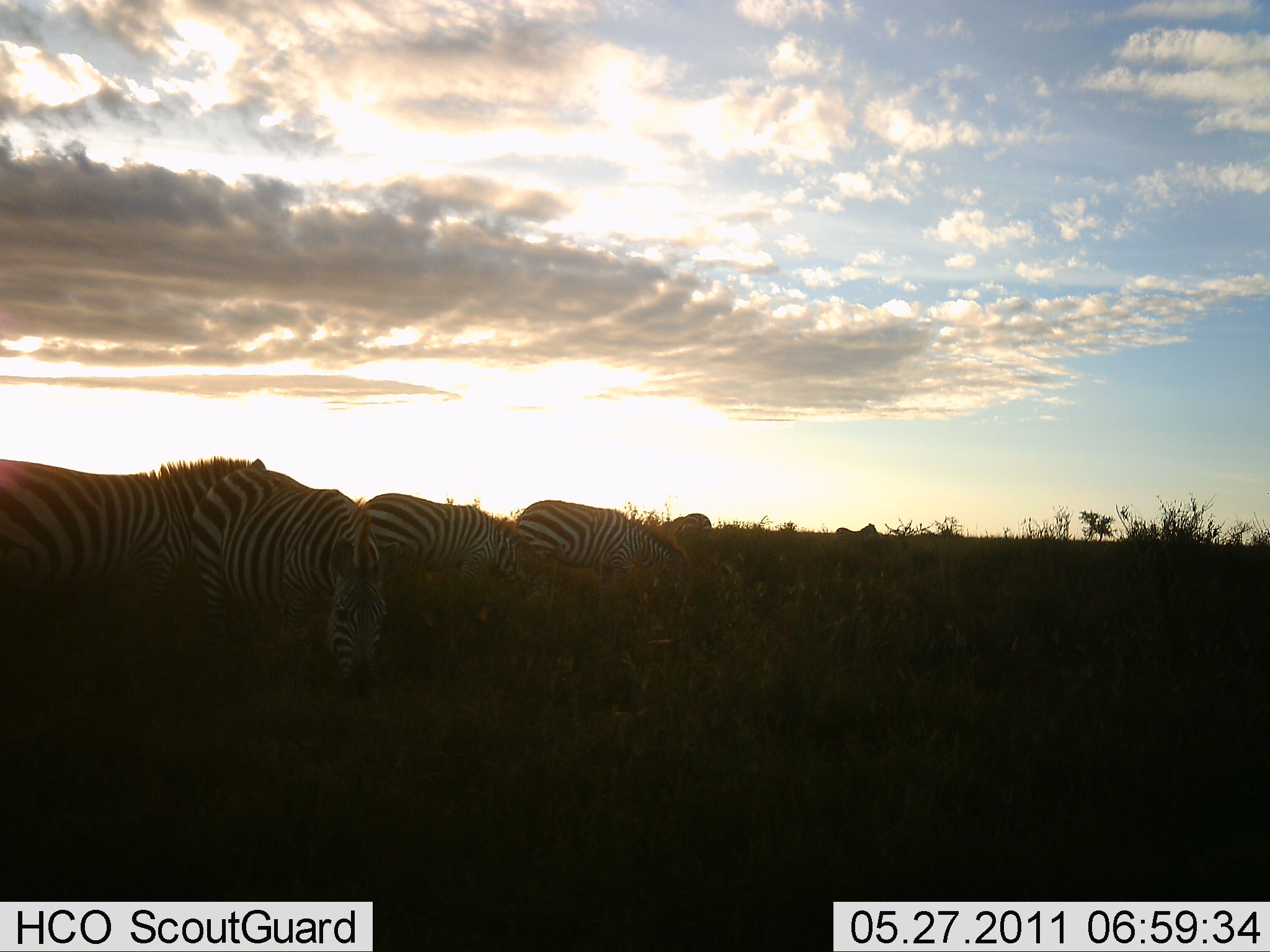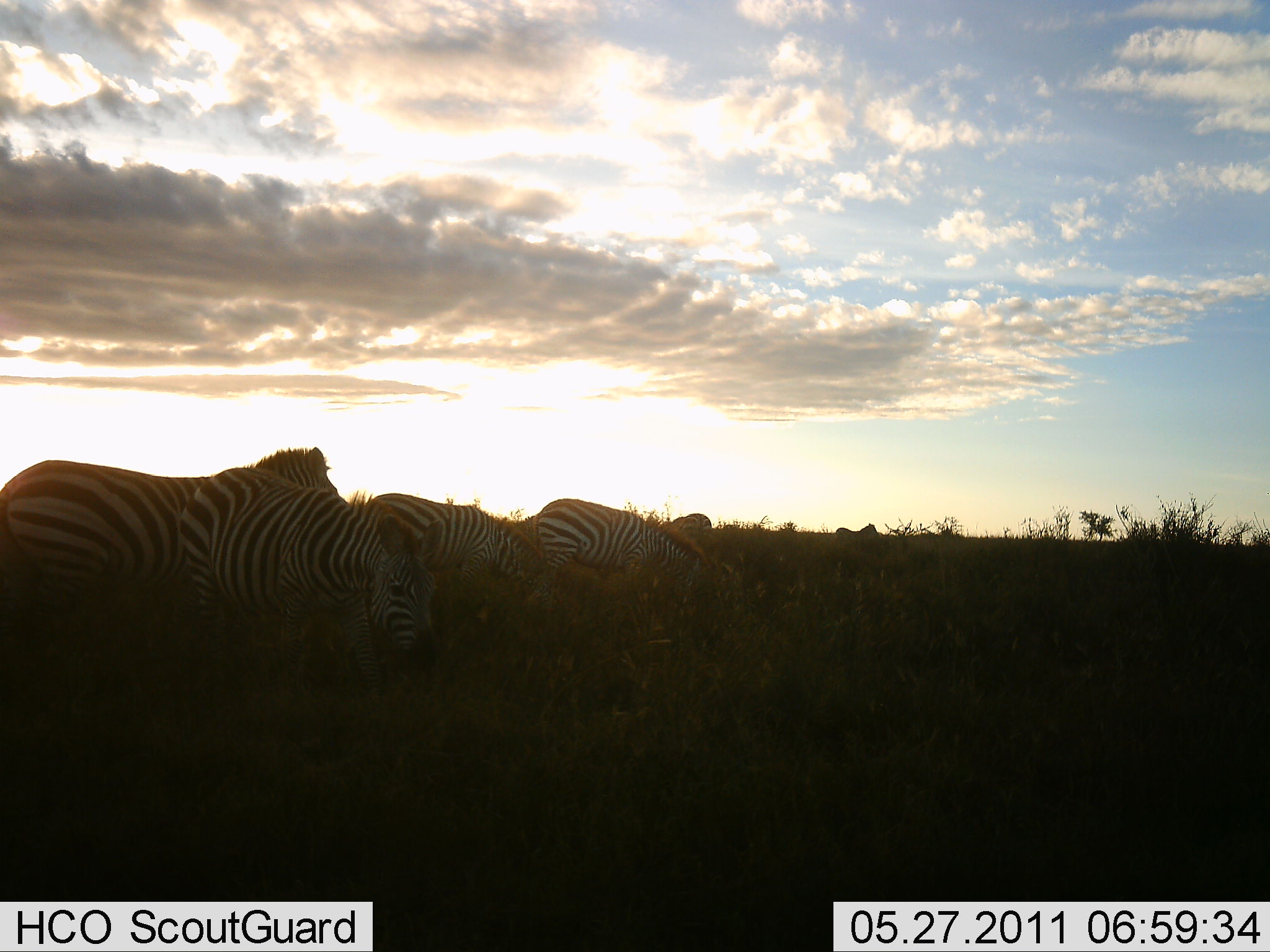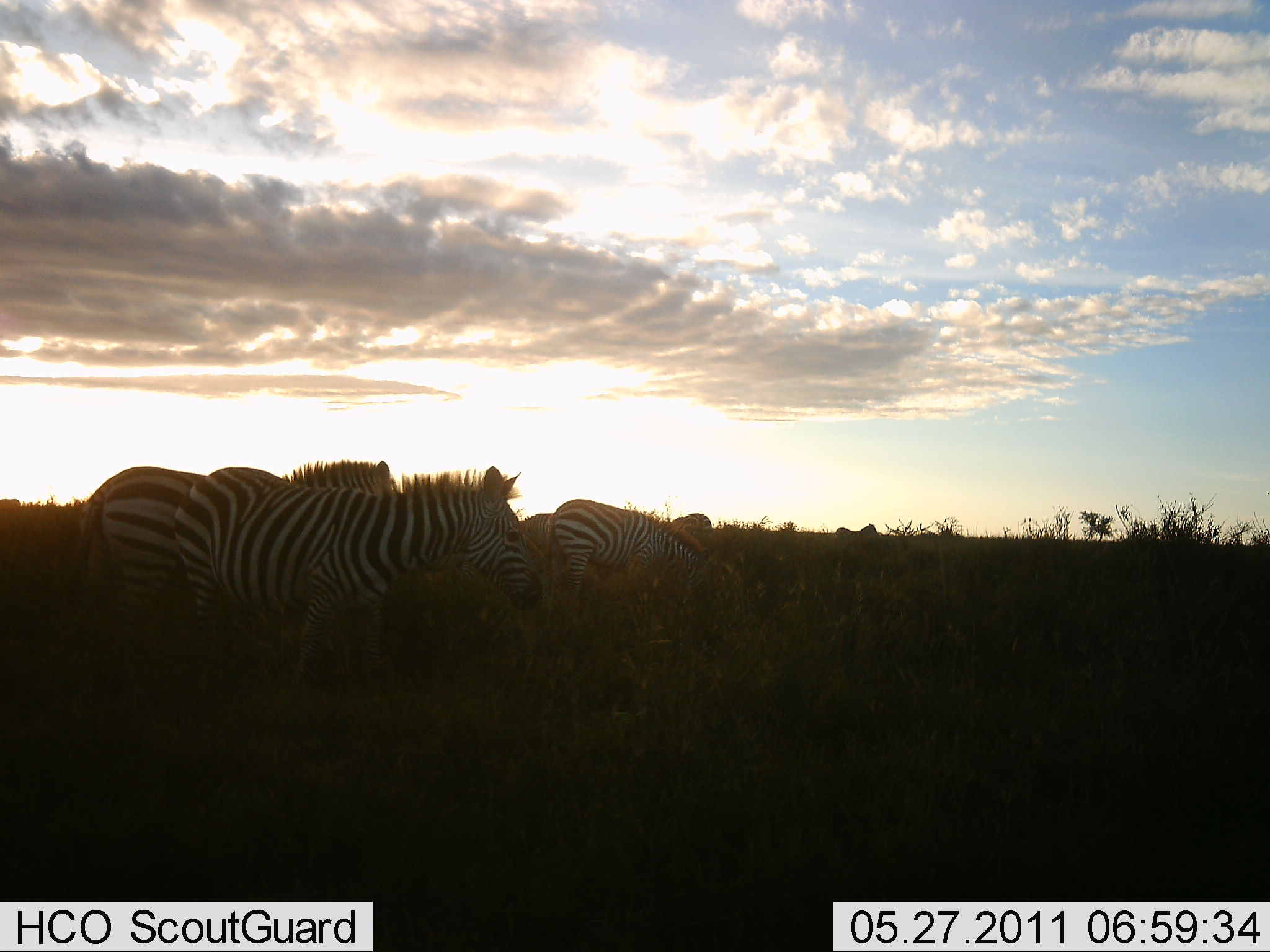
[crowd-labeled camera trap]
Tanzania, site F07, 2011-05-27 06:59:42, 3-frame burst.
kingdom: Animalia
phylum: Chordata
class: Mammalia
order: Perissodactyla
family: Equidae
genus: Equus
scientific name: Equus quagga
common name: plains zebra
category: zebra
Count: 4.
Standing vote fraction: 40%.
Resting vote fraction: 0%.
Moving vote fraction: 70%.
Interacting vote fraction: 0%.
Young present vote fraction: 0%.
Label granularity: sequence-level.